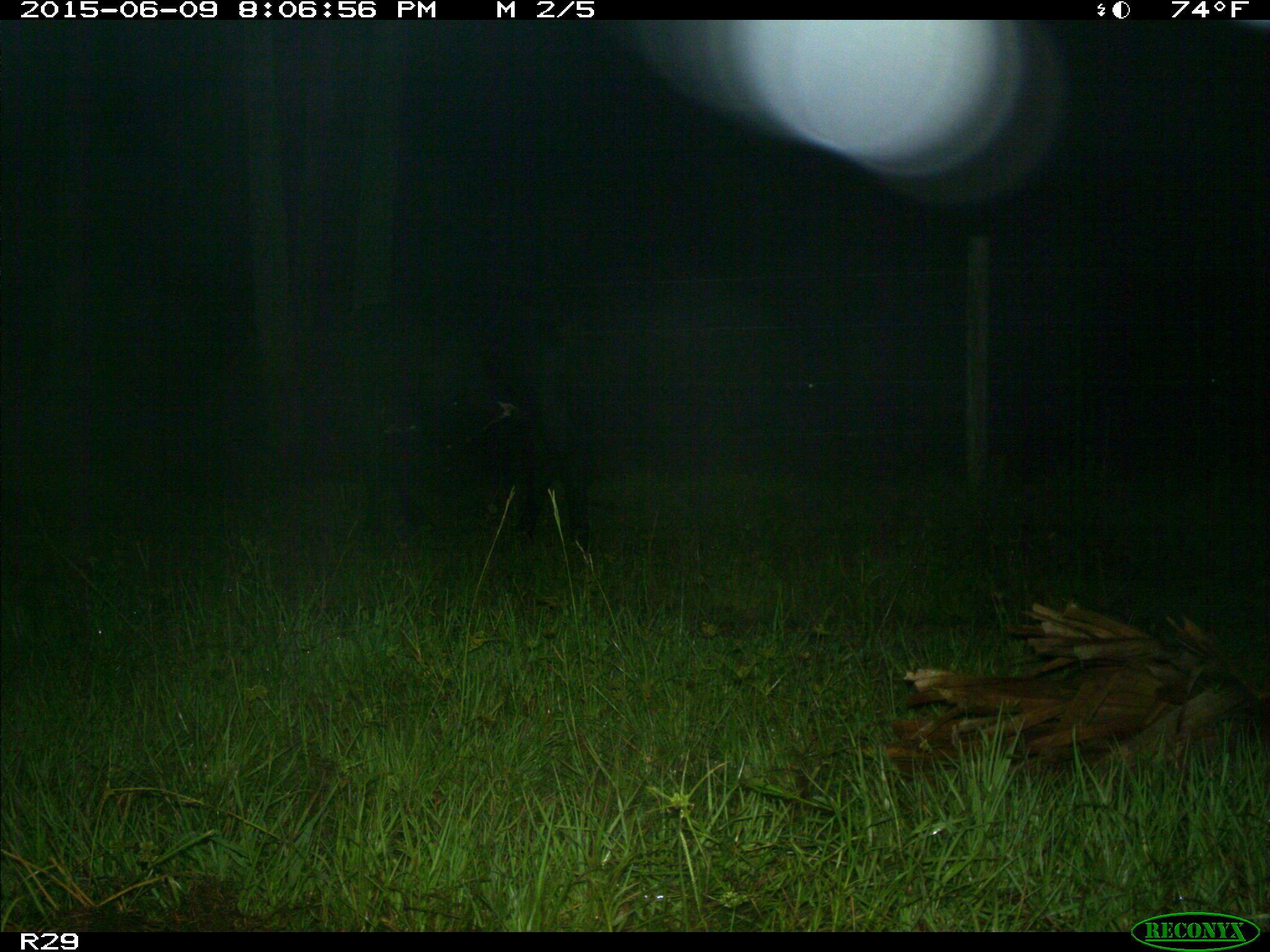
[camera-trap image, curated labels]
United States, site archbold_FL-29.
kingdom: Animalia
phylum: Chordata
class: Mammalia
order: Artiodactyla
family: Bovidae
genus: Bos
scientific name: Bos taurus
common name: domestic cow